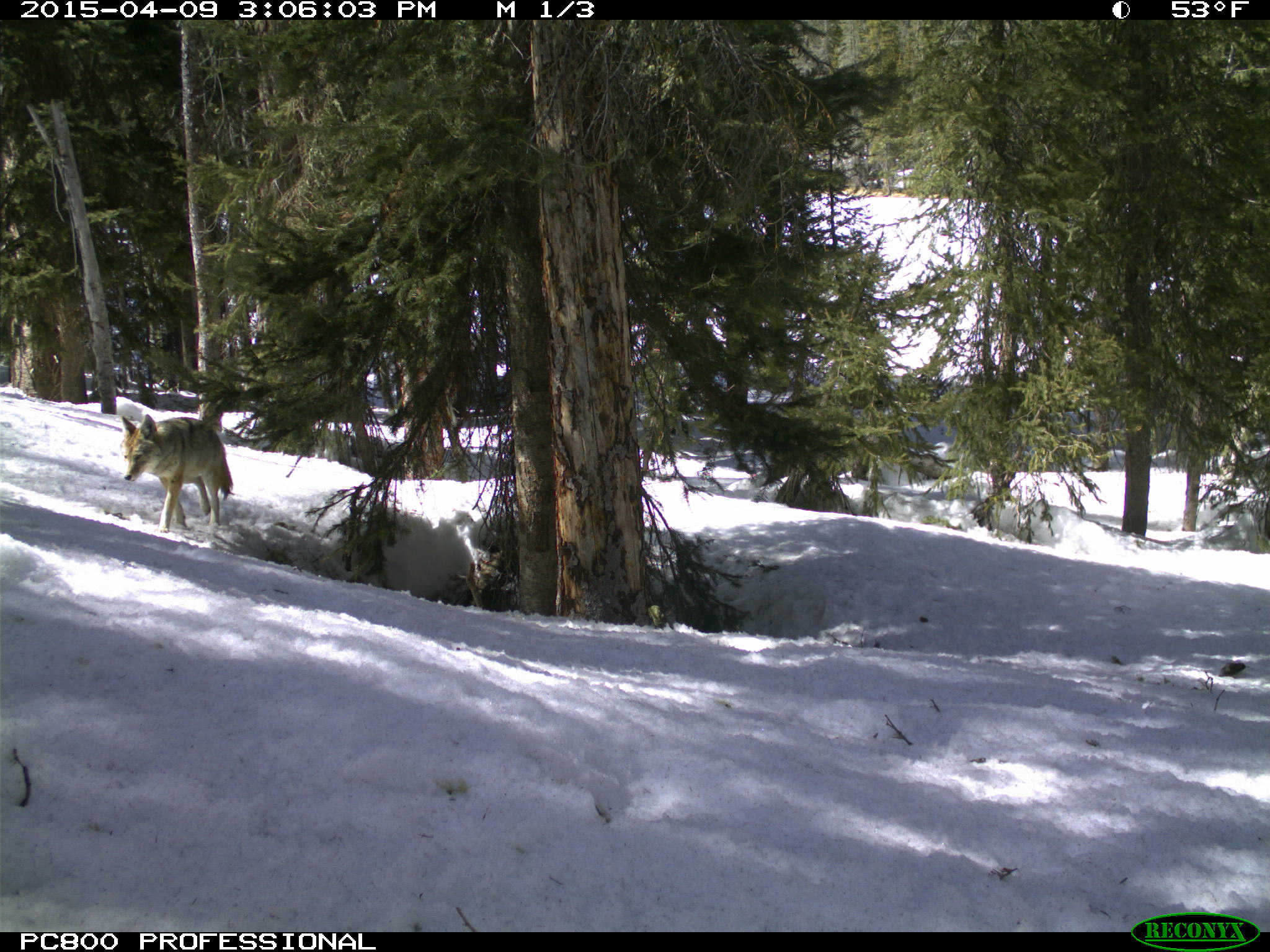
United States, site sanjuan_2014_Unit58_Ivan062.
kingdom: Animalia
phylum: Chordata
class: Mammalia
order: Carnivora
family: Canidae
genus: Canis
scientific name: Canis latrans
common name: coyote